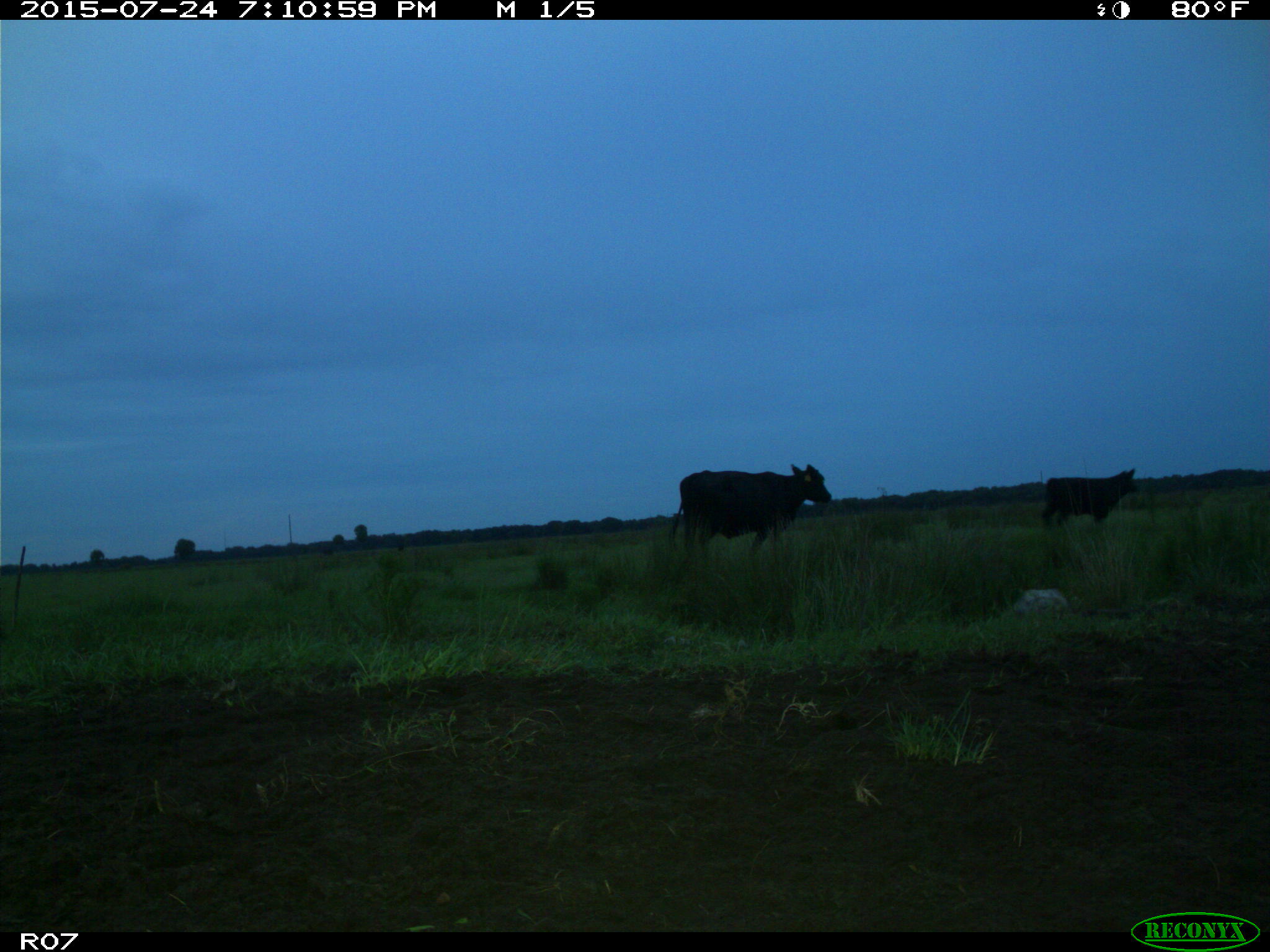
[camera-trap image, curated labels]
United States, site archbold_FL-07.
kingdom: Animalia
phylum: Chordata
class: Mammalia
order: Artiodactyla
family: Bovidae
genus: Bos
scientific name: Bos taurus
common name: domestic cow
Bos taurus (domestic cow).